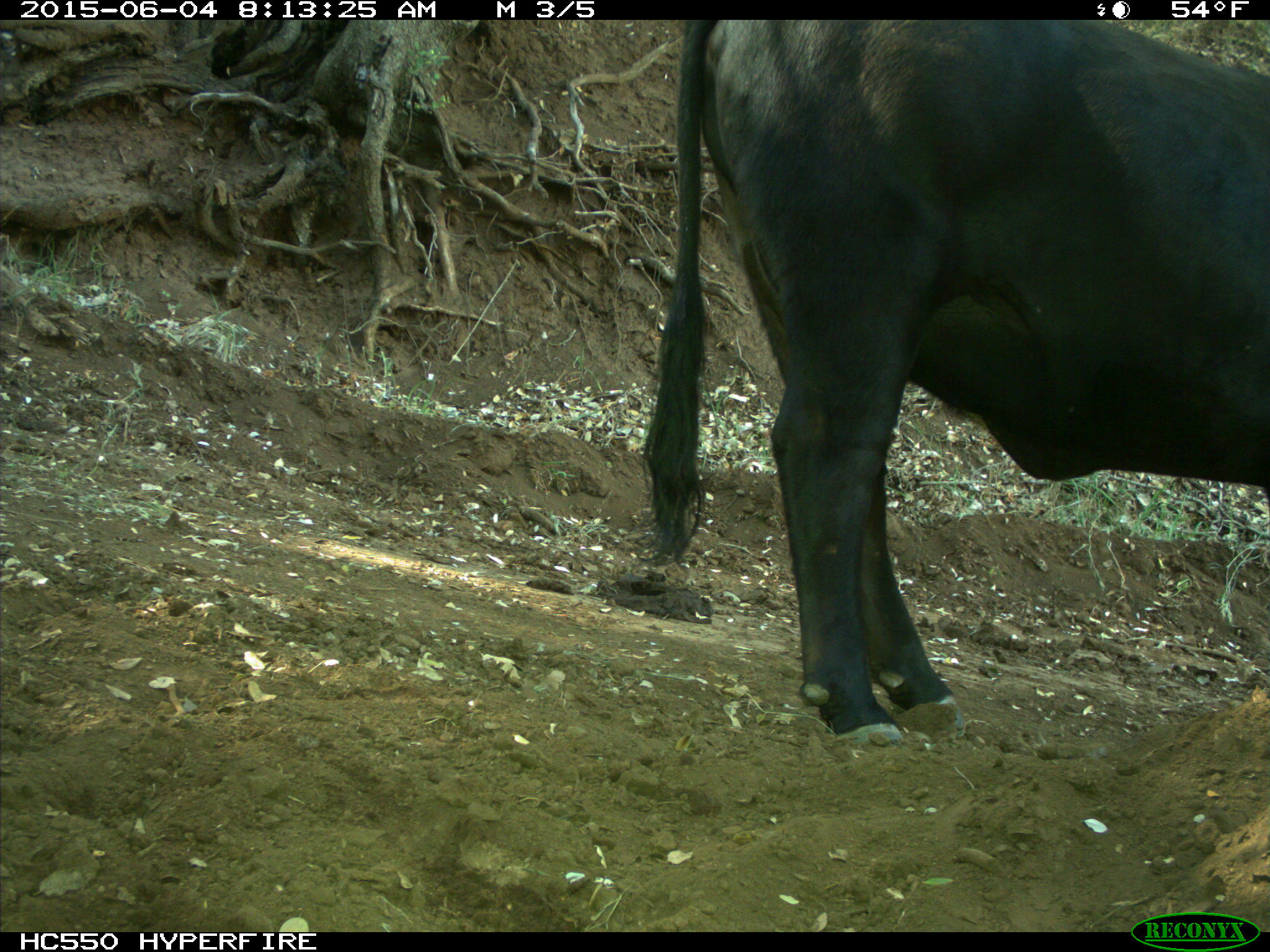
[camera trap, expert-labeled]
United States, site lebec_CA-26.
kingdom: Animalia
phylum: Chordata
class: Mammalia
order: Artiodactyla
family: Bovidae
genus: Bos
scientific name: Bos taurus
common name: domestic cow